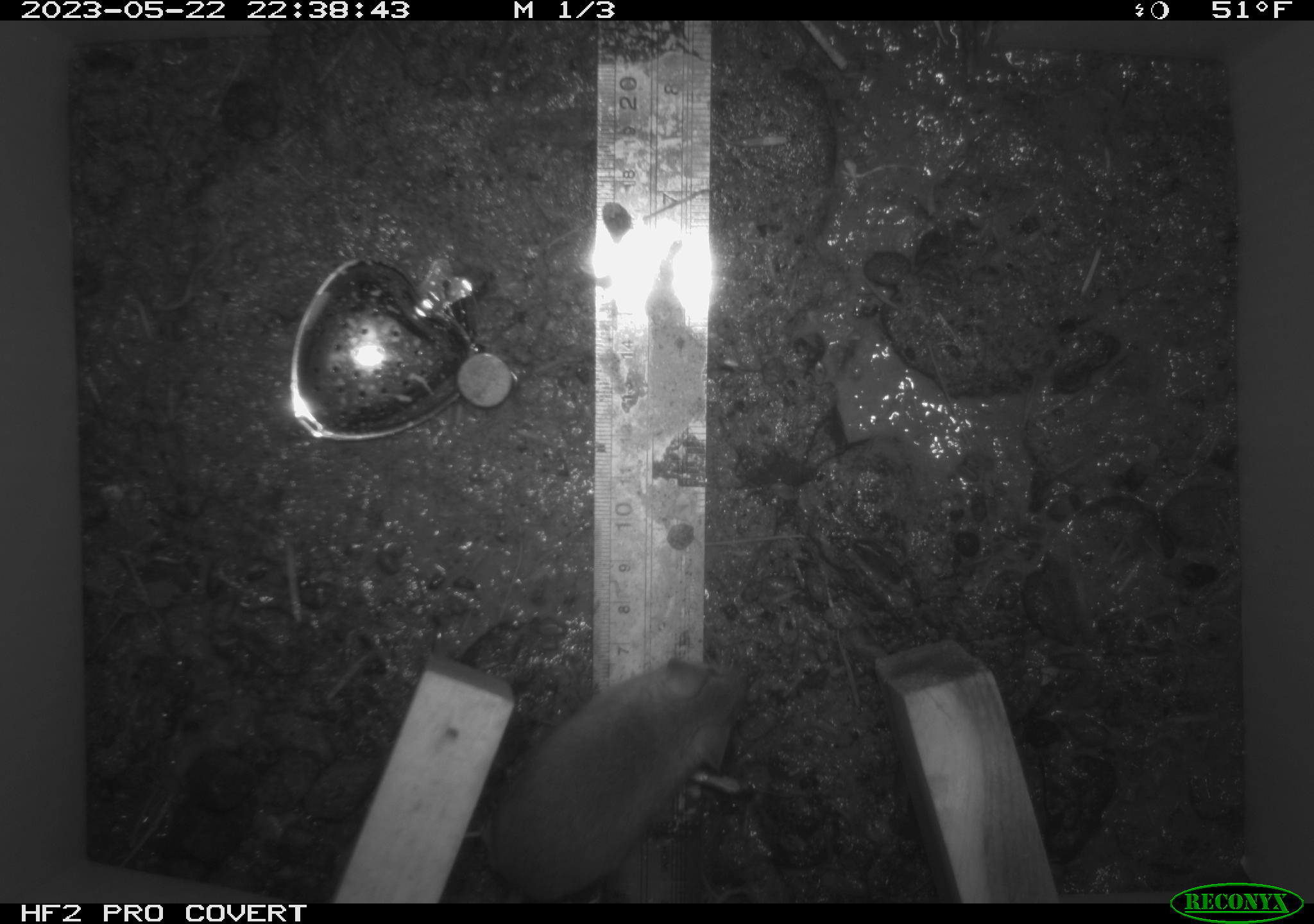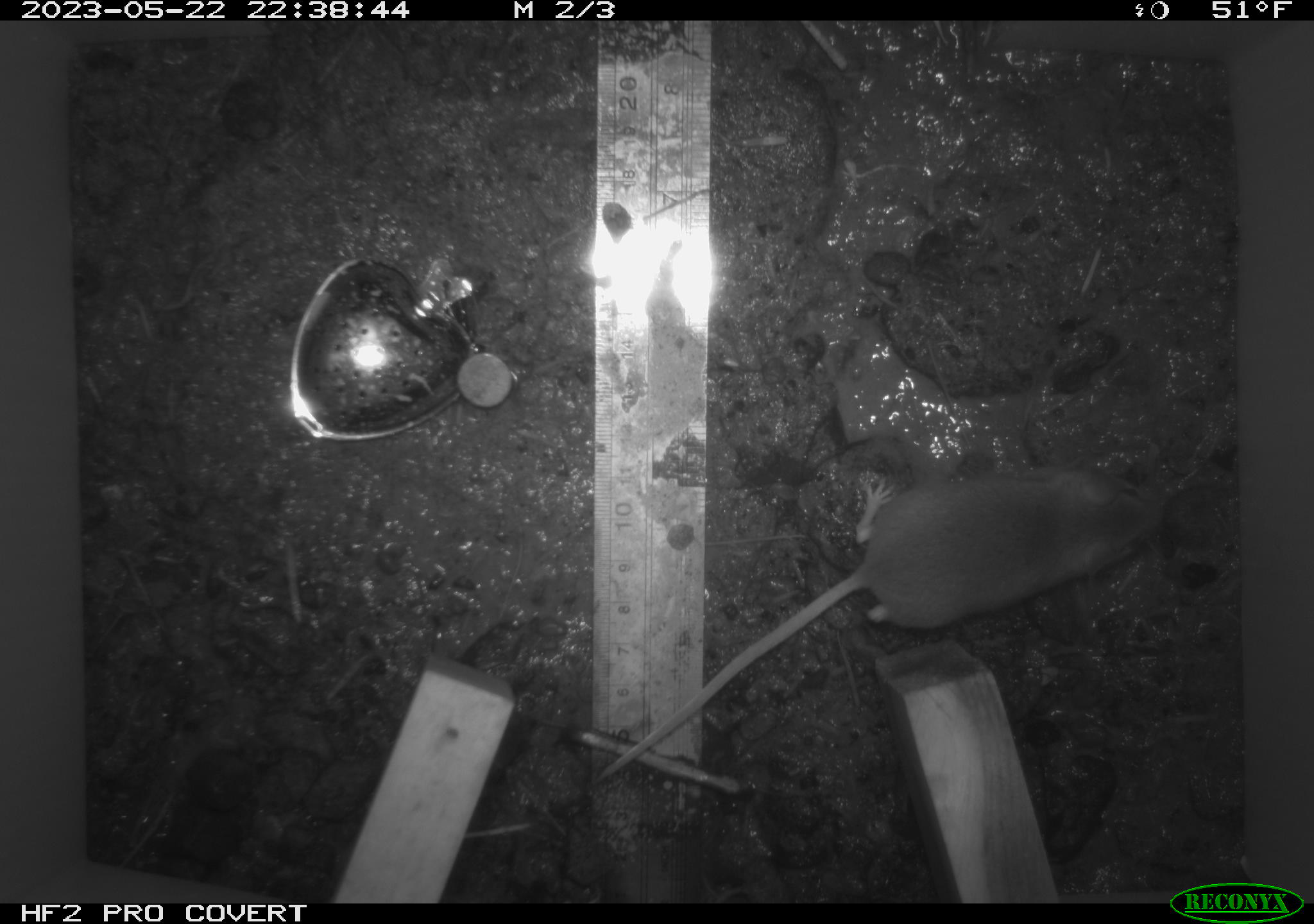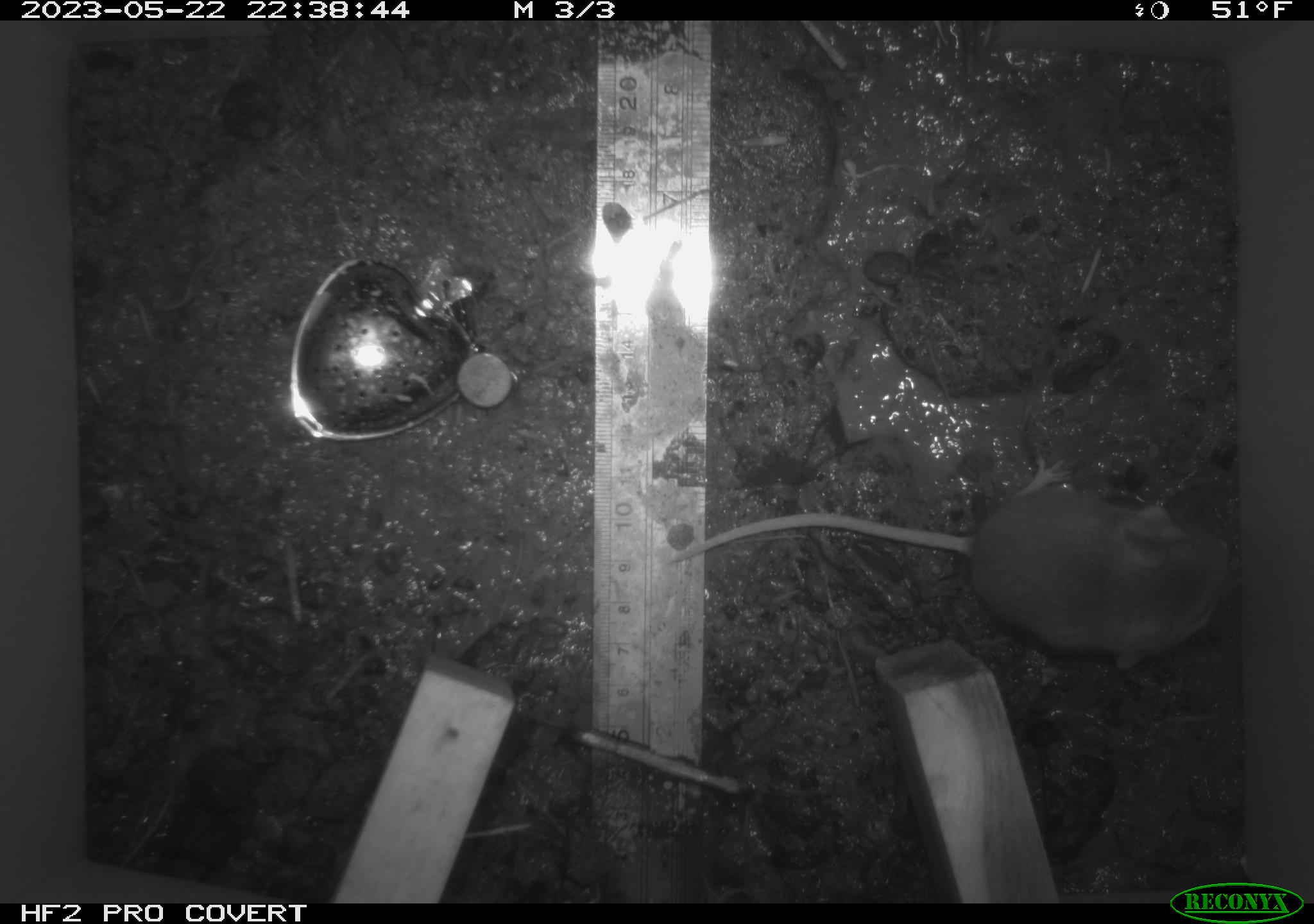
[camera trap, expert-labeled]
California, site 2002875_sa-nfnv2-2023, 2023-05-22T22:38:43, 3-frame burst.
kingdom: Animalia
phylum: Chordata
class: Mammalia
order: Rodentia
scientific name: Rodentia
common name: mouse species